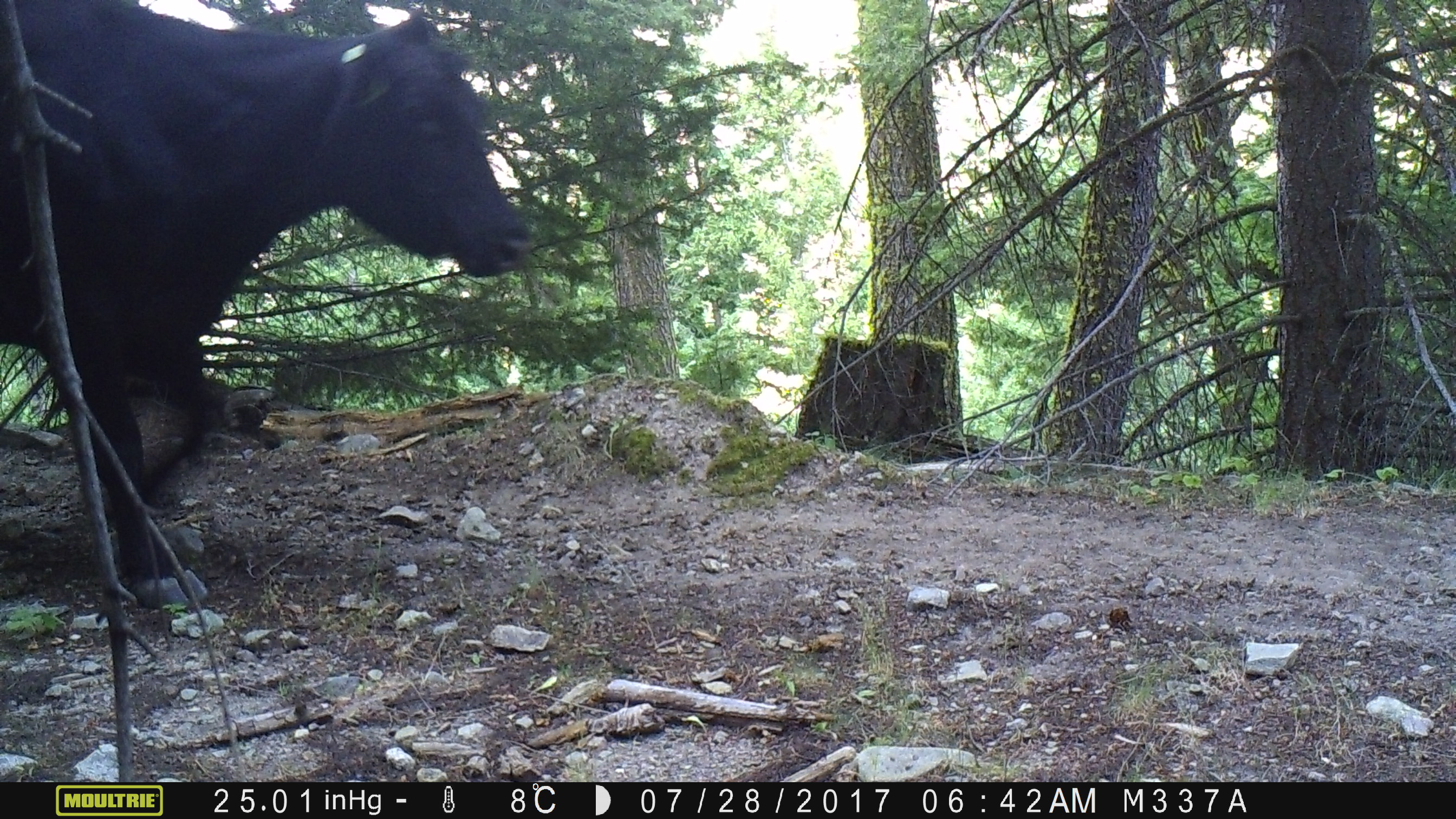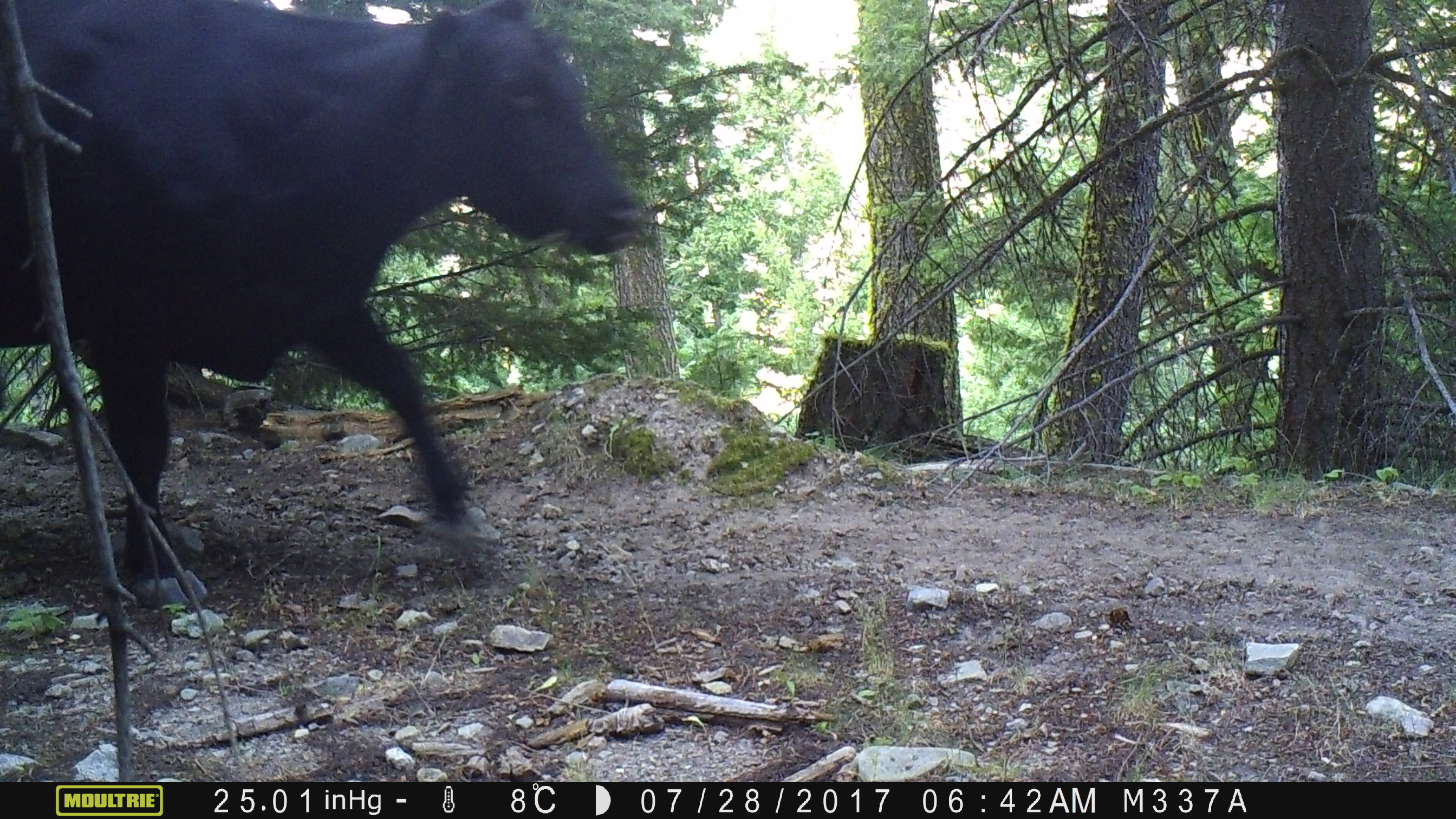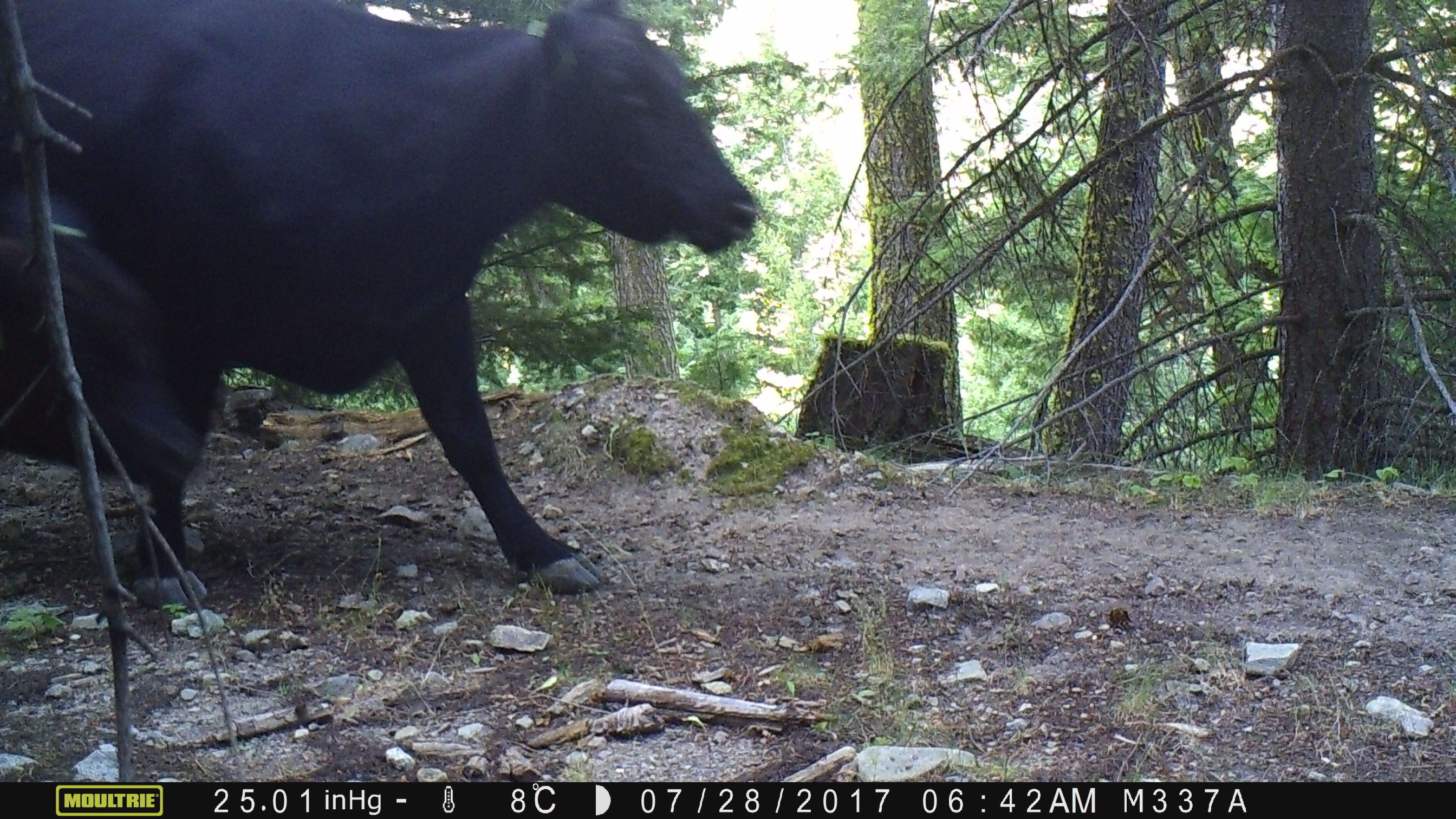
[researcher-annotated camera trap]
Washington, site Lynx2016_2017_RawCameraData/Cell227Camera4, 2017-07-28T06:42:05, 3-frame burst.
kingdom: Animalia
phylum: Chordata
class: Mammalia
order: Artiodactyla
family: Bovidae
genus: Bos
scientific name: Bos taurus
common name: domestic cattle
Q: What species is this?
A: Domestic cattle (Bos taurus).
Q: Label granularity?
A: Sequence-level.